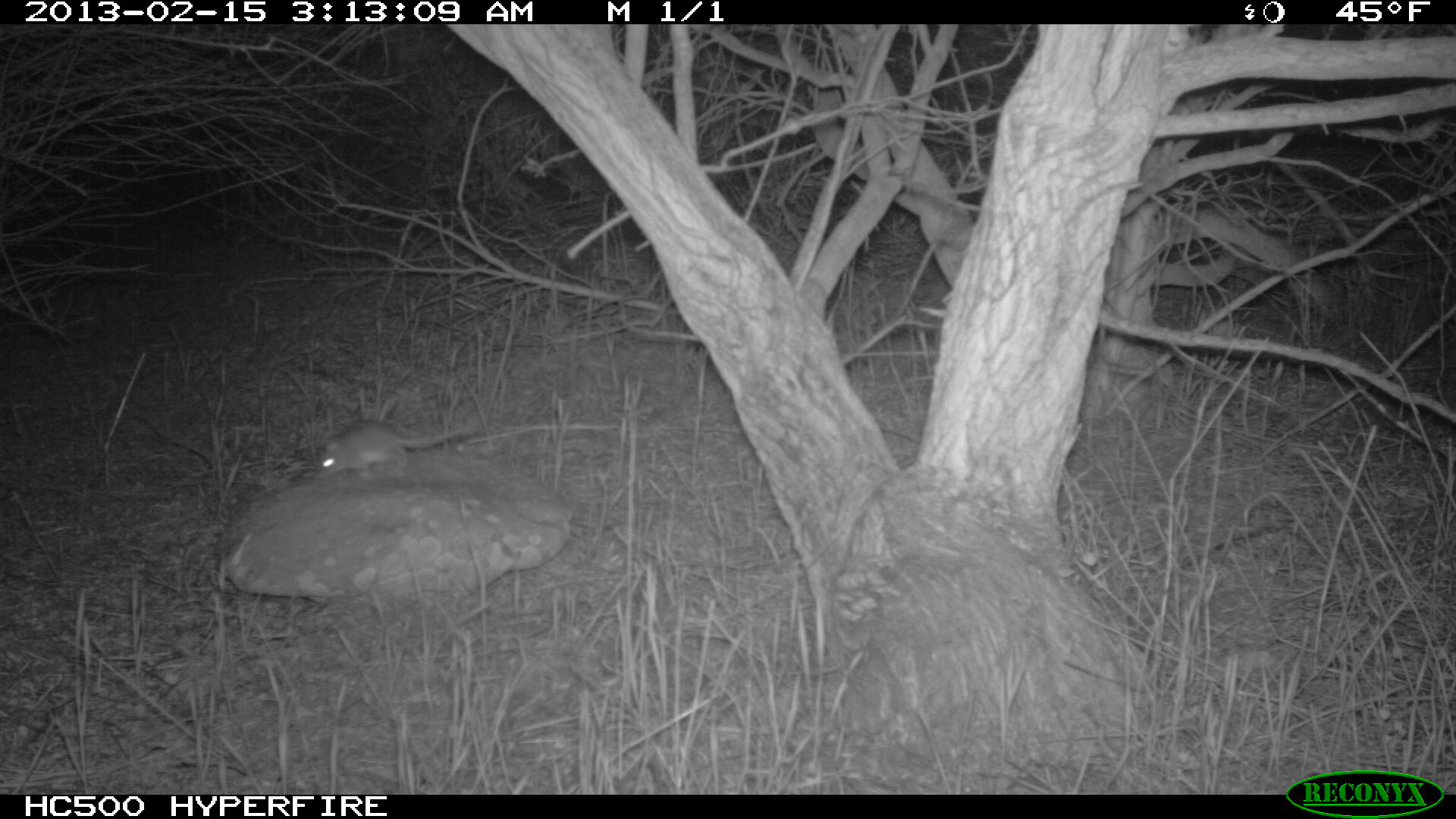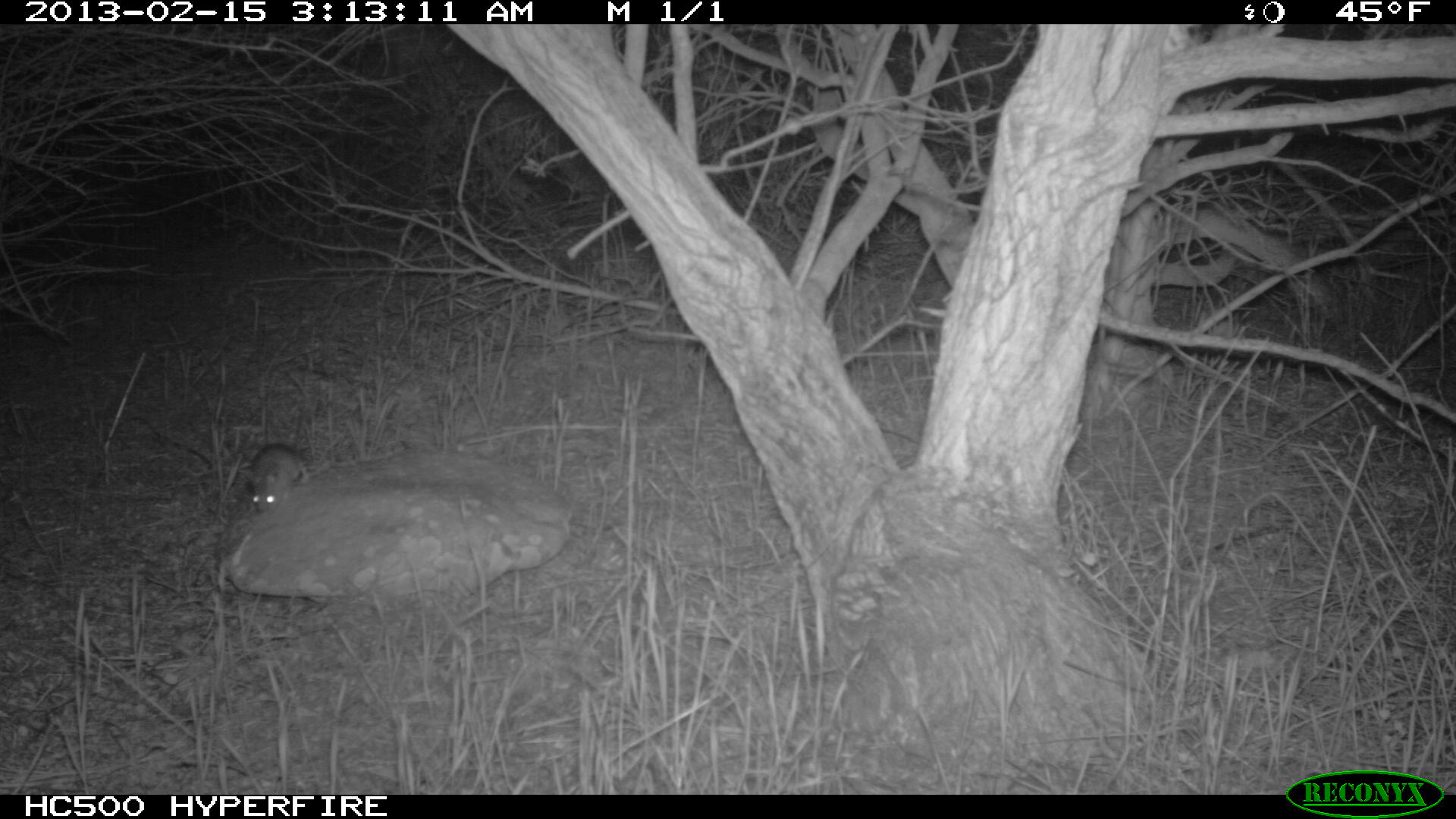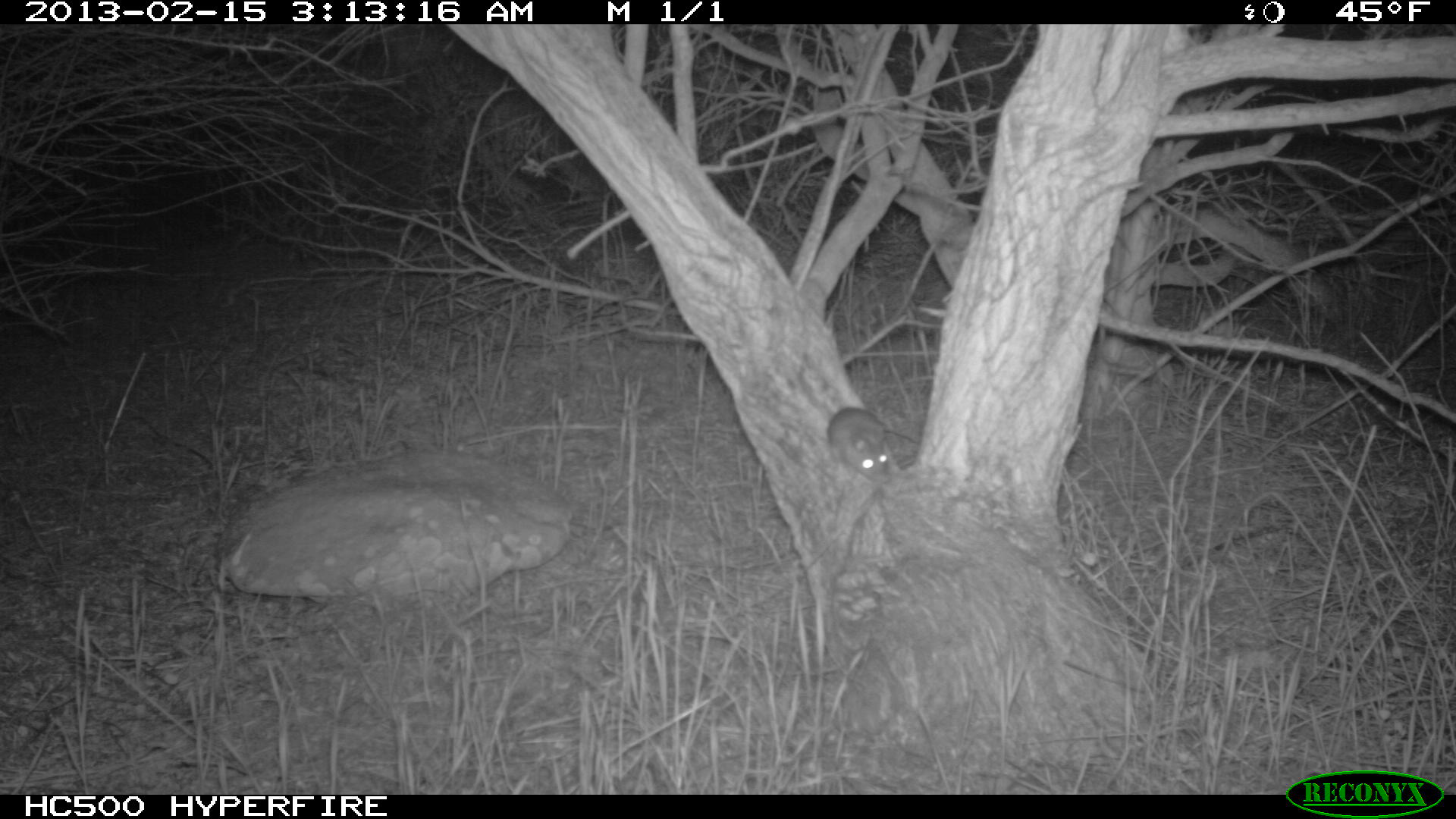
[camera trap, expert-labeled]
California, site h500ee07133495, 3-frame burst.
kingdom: Animalia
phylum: Chordata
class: Mammalia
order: Rodentia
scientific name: Rodentia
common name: rodent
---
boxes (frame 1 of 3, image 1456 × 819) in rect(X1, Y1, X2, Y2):
rodent: rect(314, 420, 474, 480)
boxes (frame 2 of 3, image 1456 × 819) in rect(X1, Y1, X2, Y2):
rodent: rect(243, 409, 309, 514)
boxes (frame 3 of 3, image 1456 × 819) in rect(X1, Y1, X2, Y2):
rodent: rect(827, 406, 891, 483)